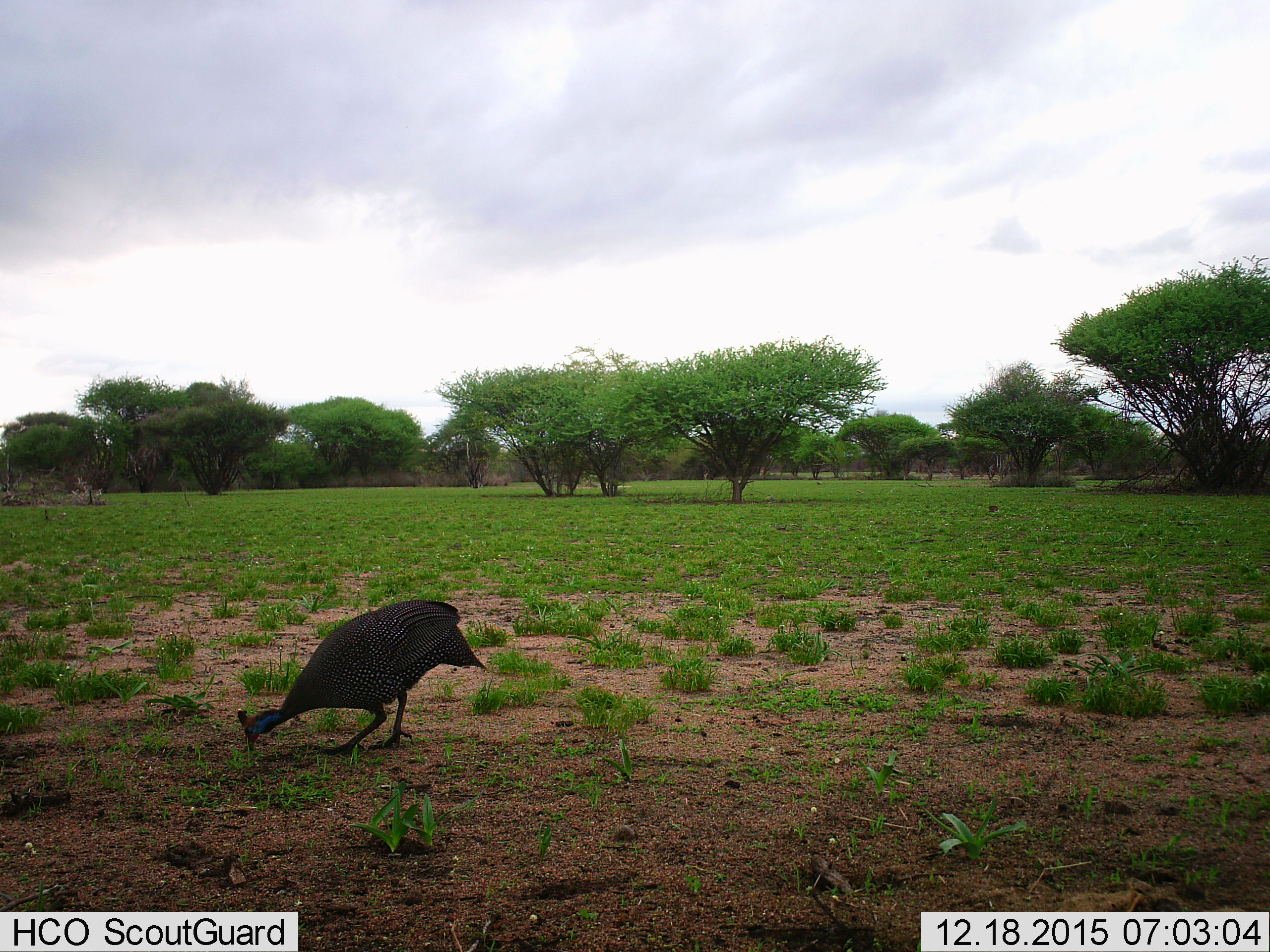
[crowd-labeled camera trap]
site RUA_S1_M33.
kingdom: Animalia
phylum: Chordata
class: Aves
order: Galliformes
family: Numididae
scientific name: Numididae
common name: guineafowl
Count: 1.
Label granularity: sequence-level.